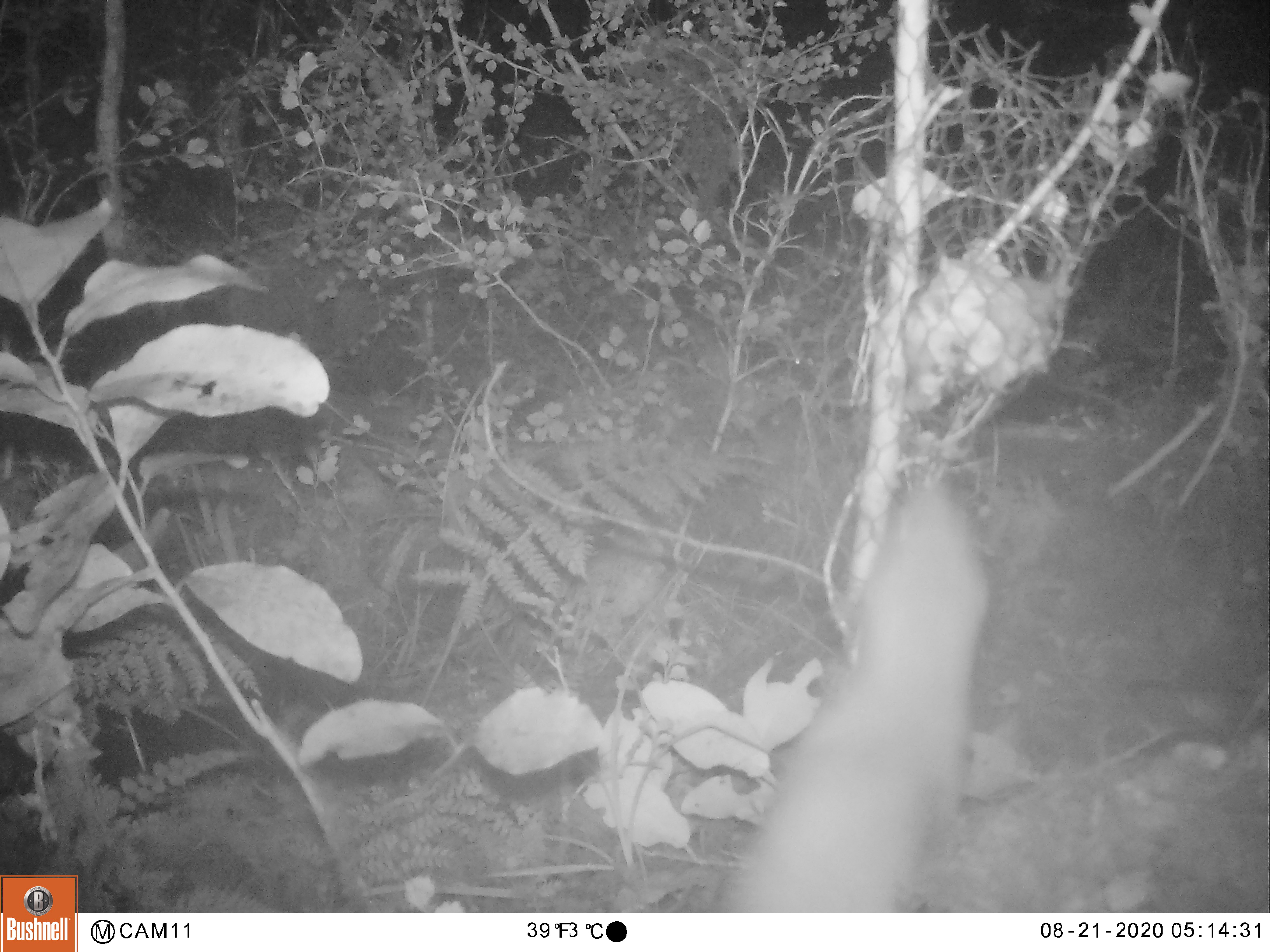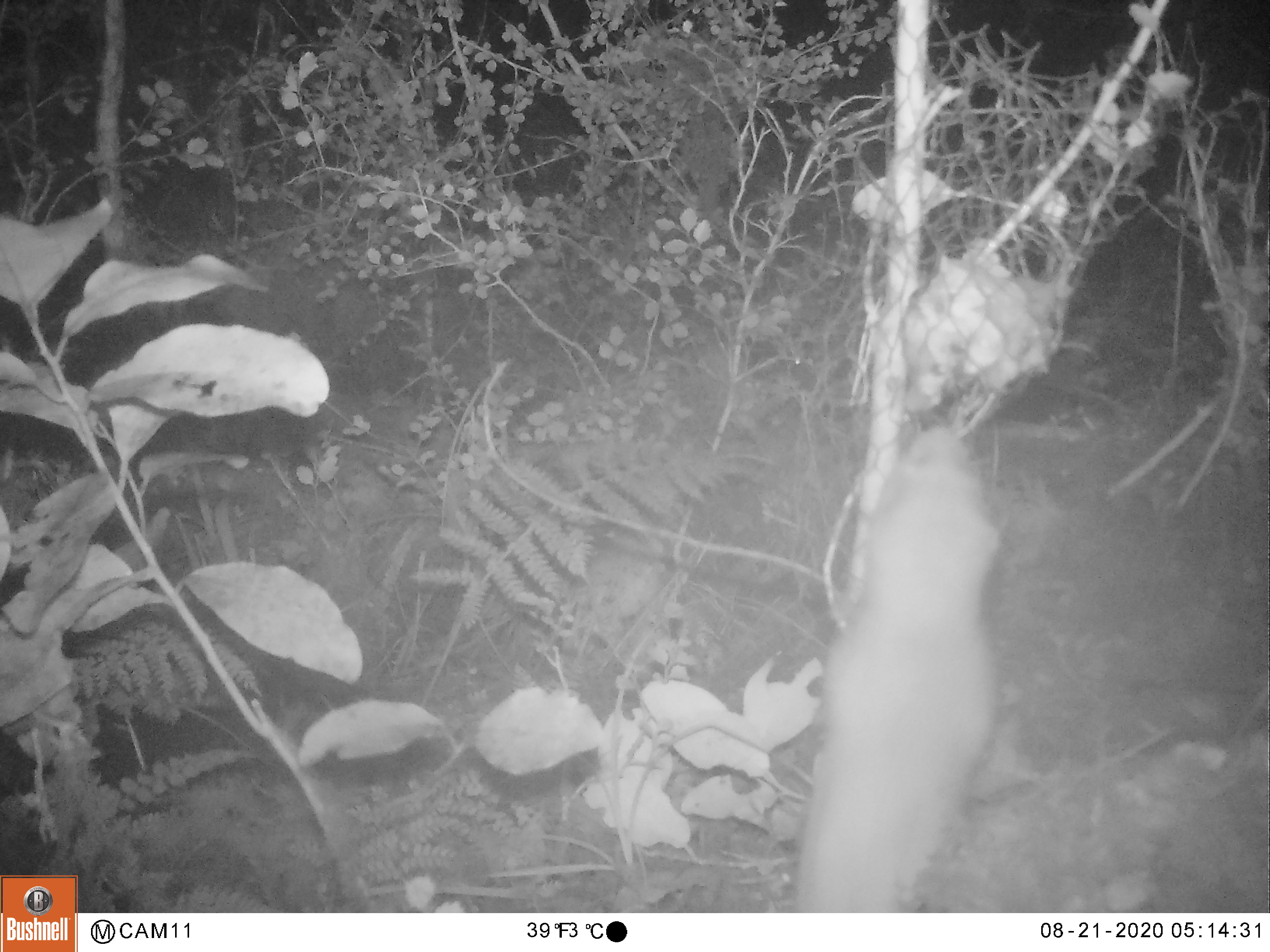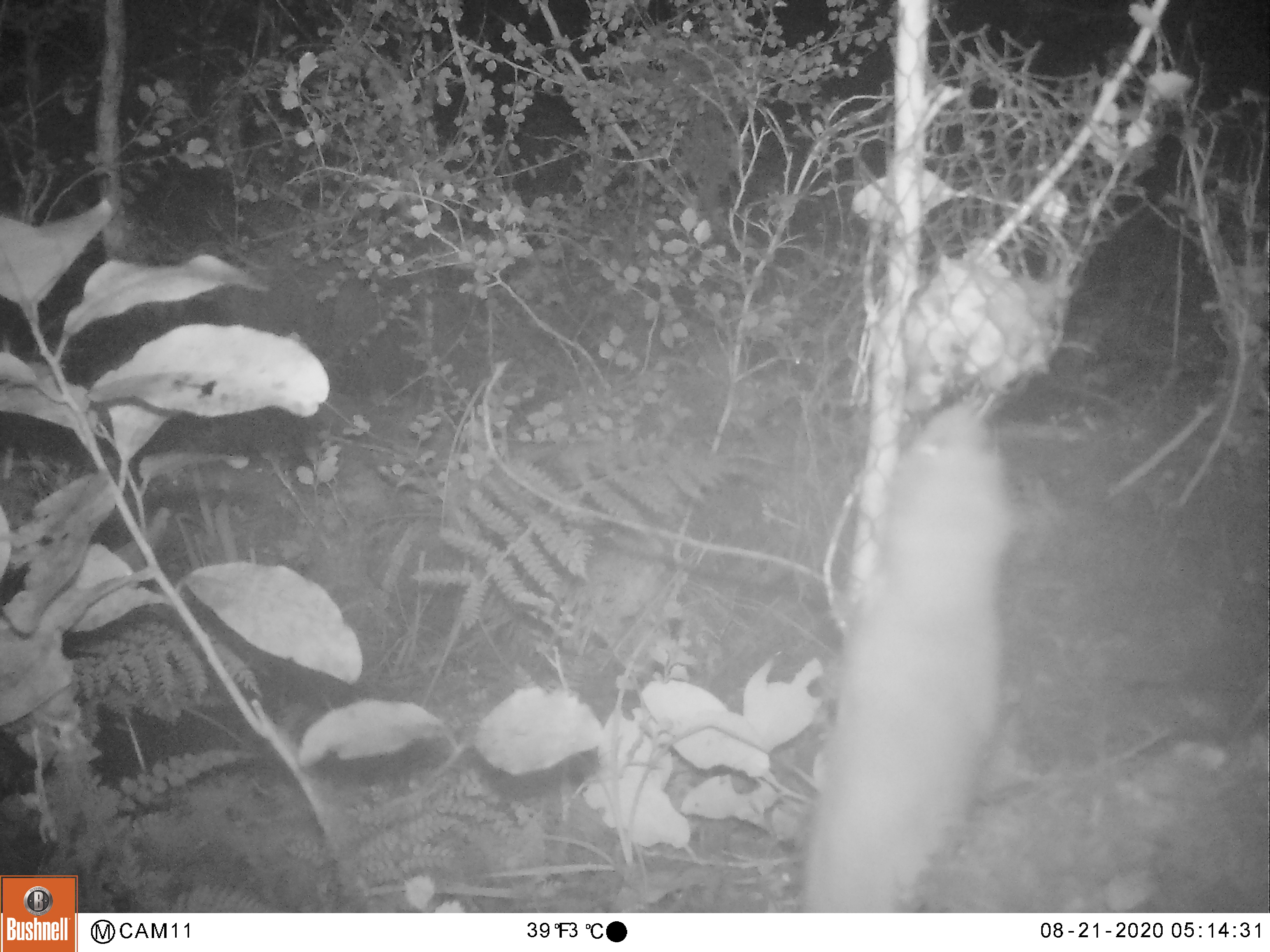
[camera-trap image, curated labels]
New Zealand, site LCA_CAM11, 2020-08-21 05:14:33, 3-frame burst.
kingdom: Animalia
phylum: Chordata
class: Mammalia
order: Carnivora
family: Mustelidae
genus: Mustela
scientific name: Mustela erminea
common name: stoat